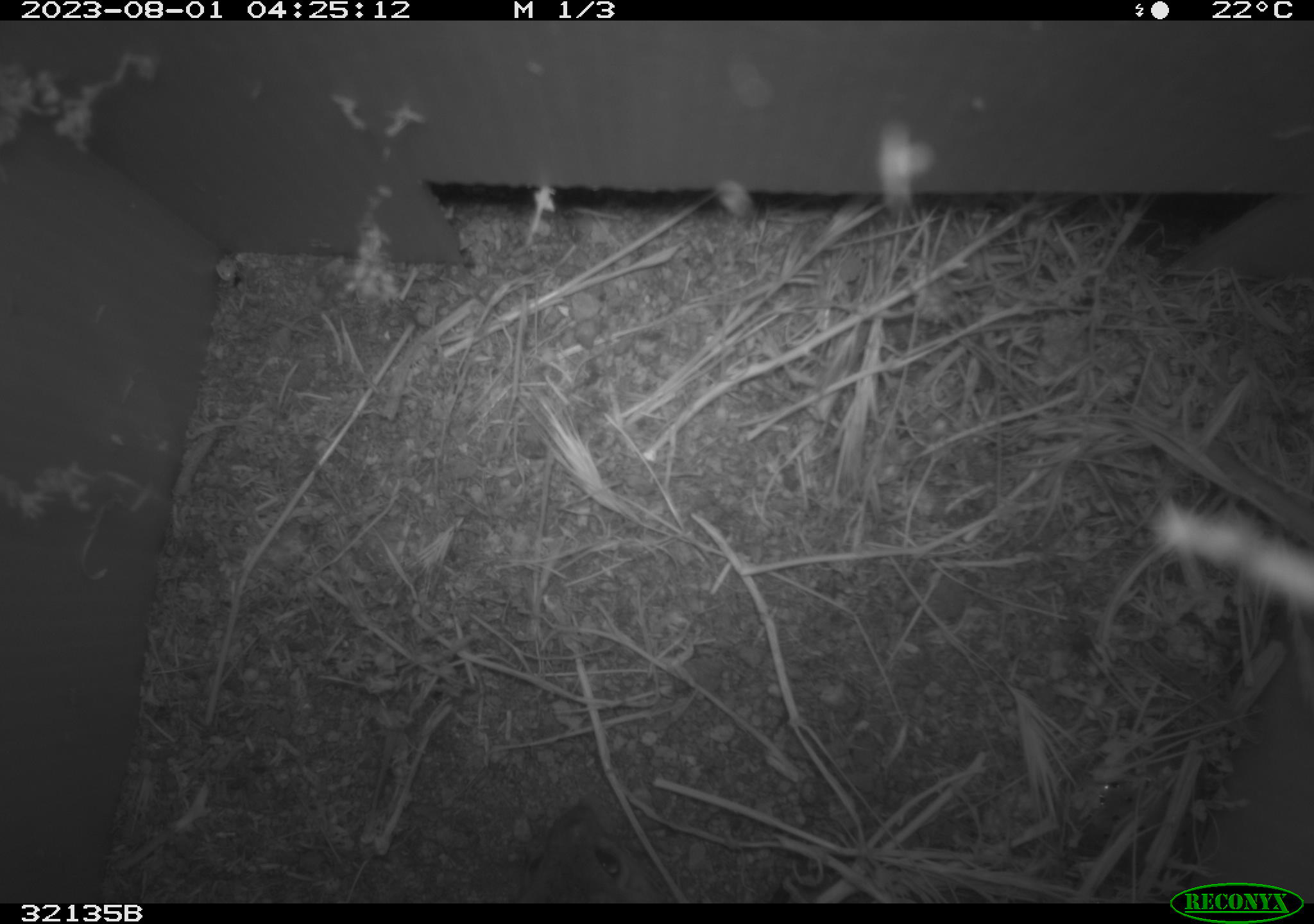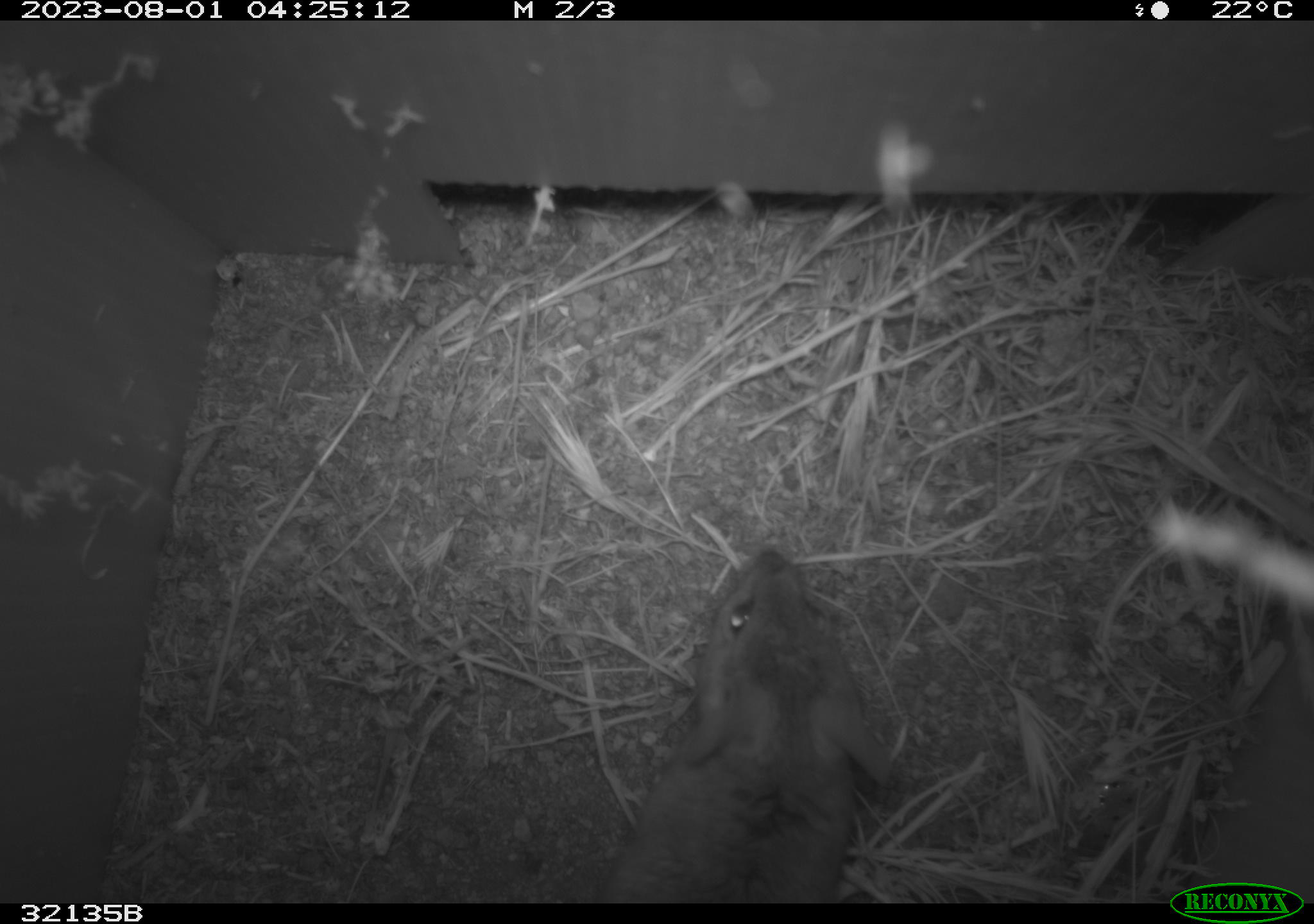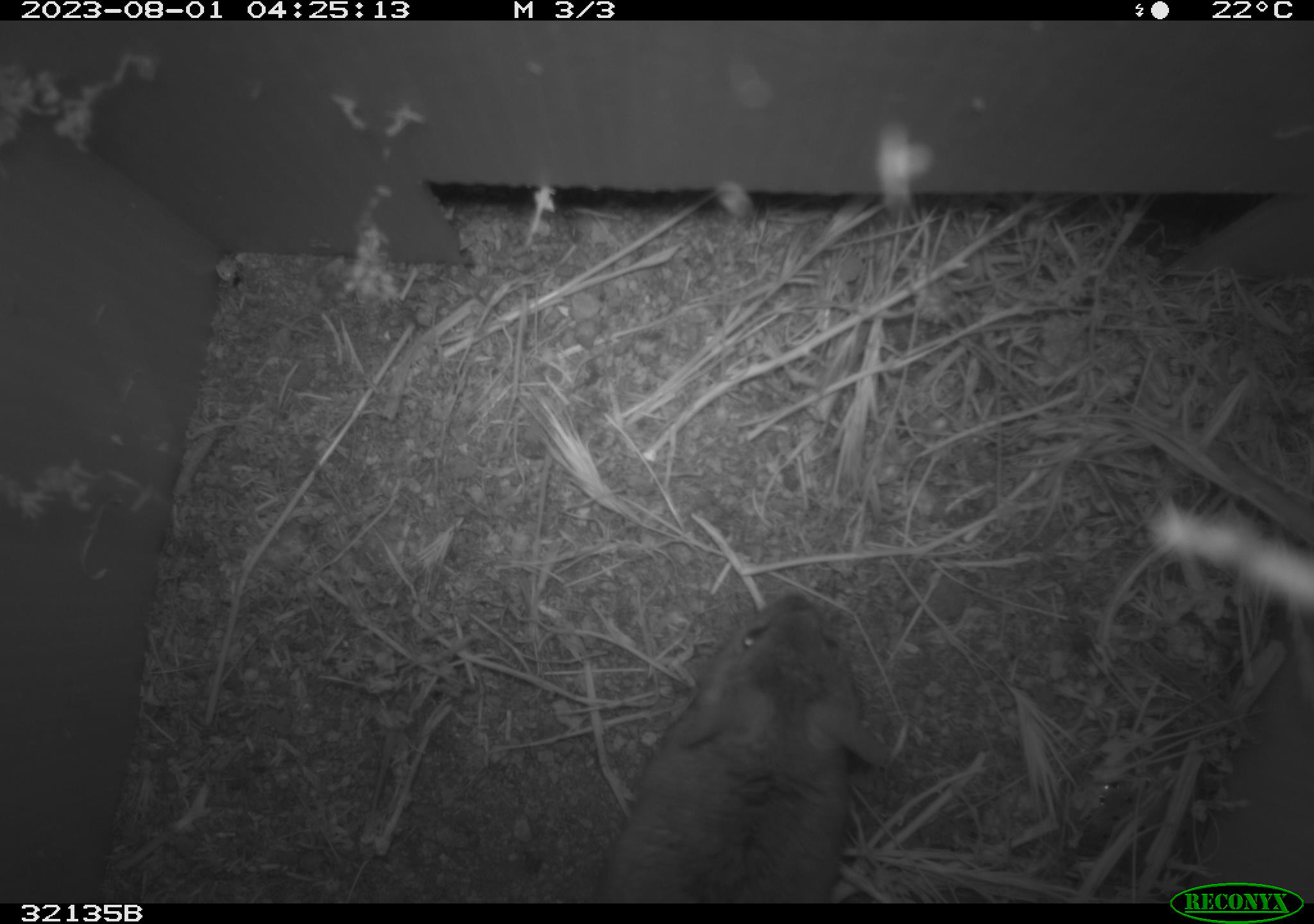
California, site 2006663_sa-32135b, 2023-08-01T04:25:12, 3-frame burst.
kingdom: Animalia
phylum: Chordata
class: Mammalia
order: Rodentia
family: Cricetidae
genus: Neotoma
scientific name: Neotoma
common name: pack rat or woodrat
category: neotoma species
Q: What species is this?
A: Neotoma species (pack rat or woodrat) (Neotoma).